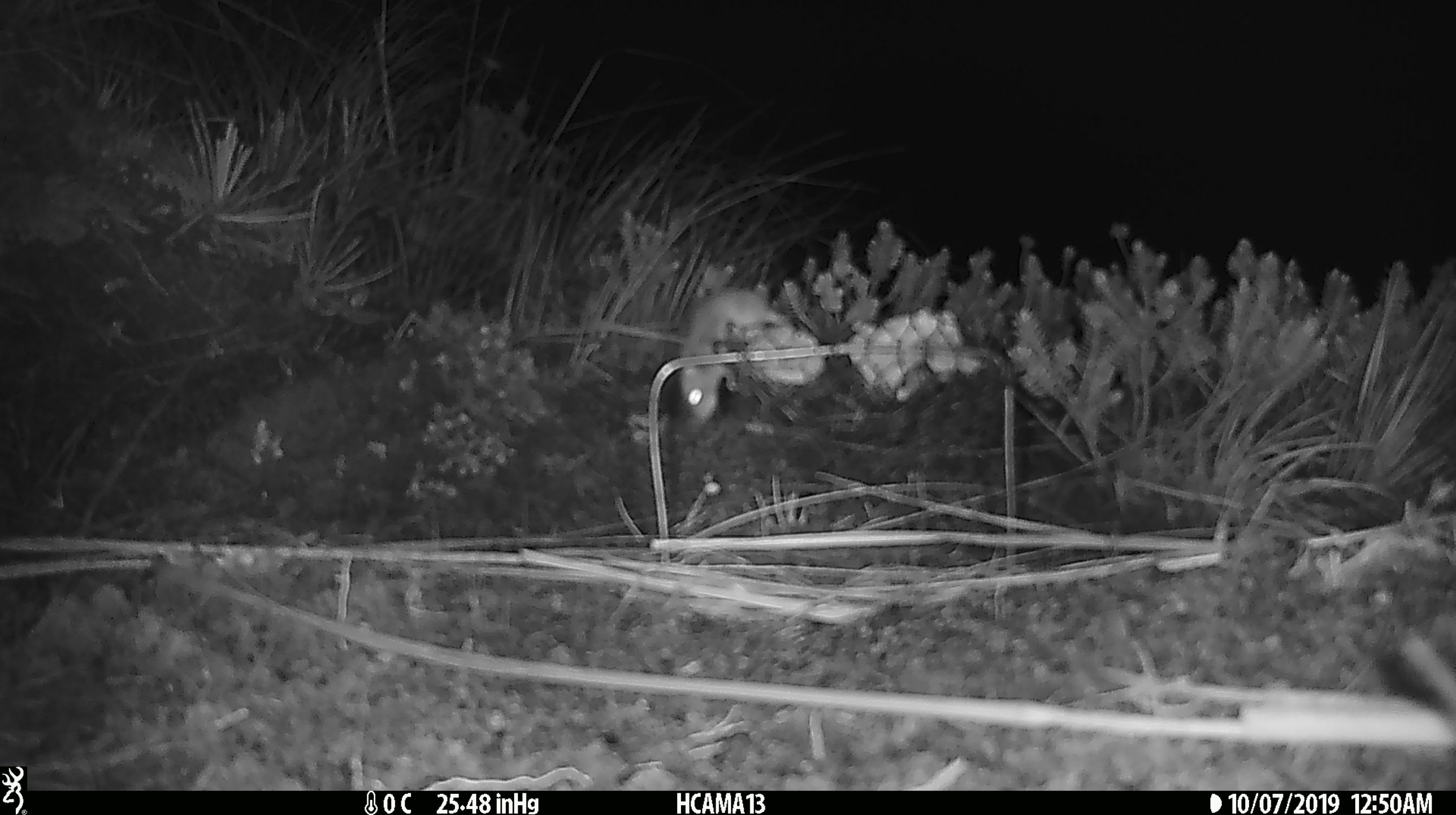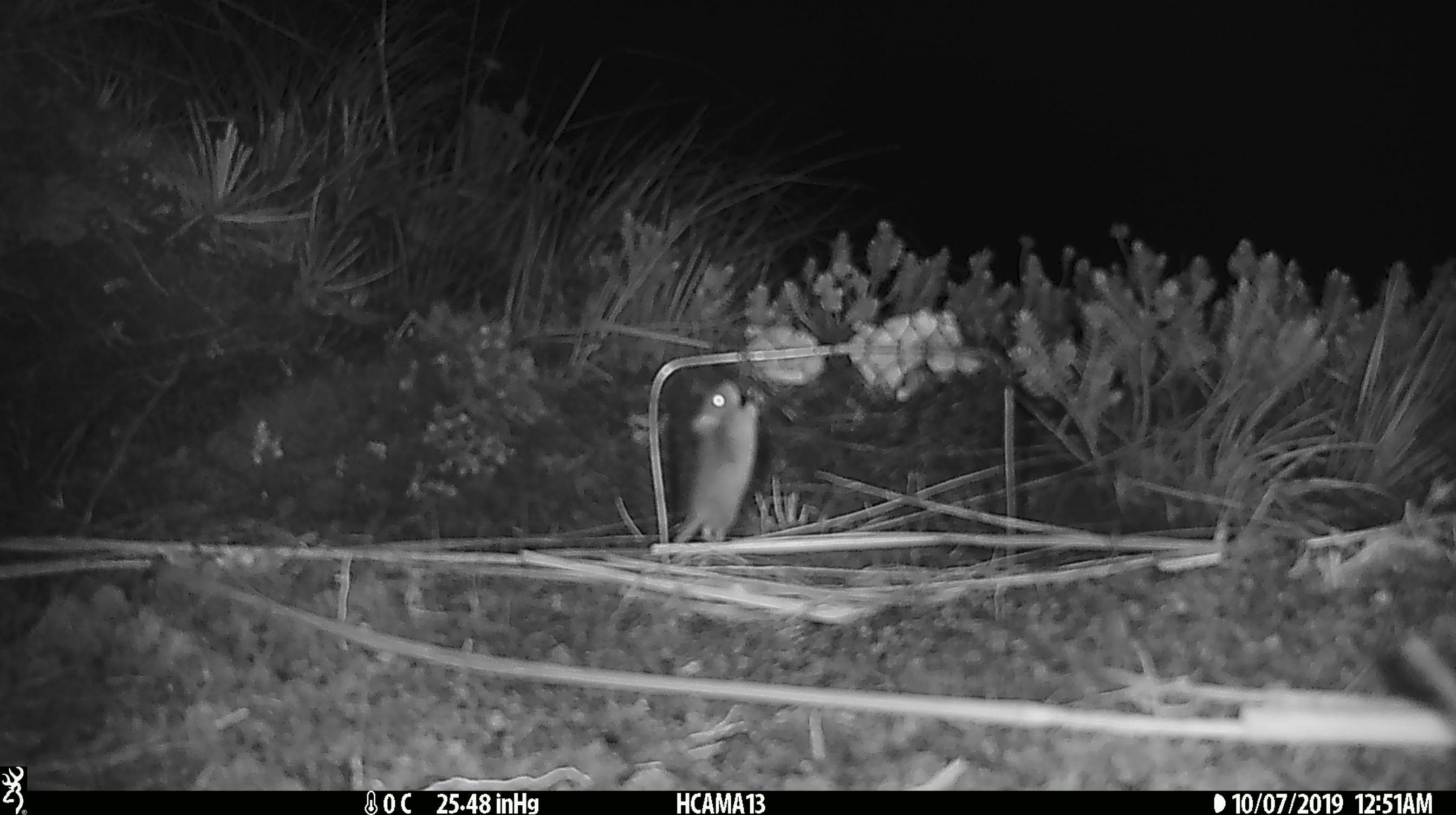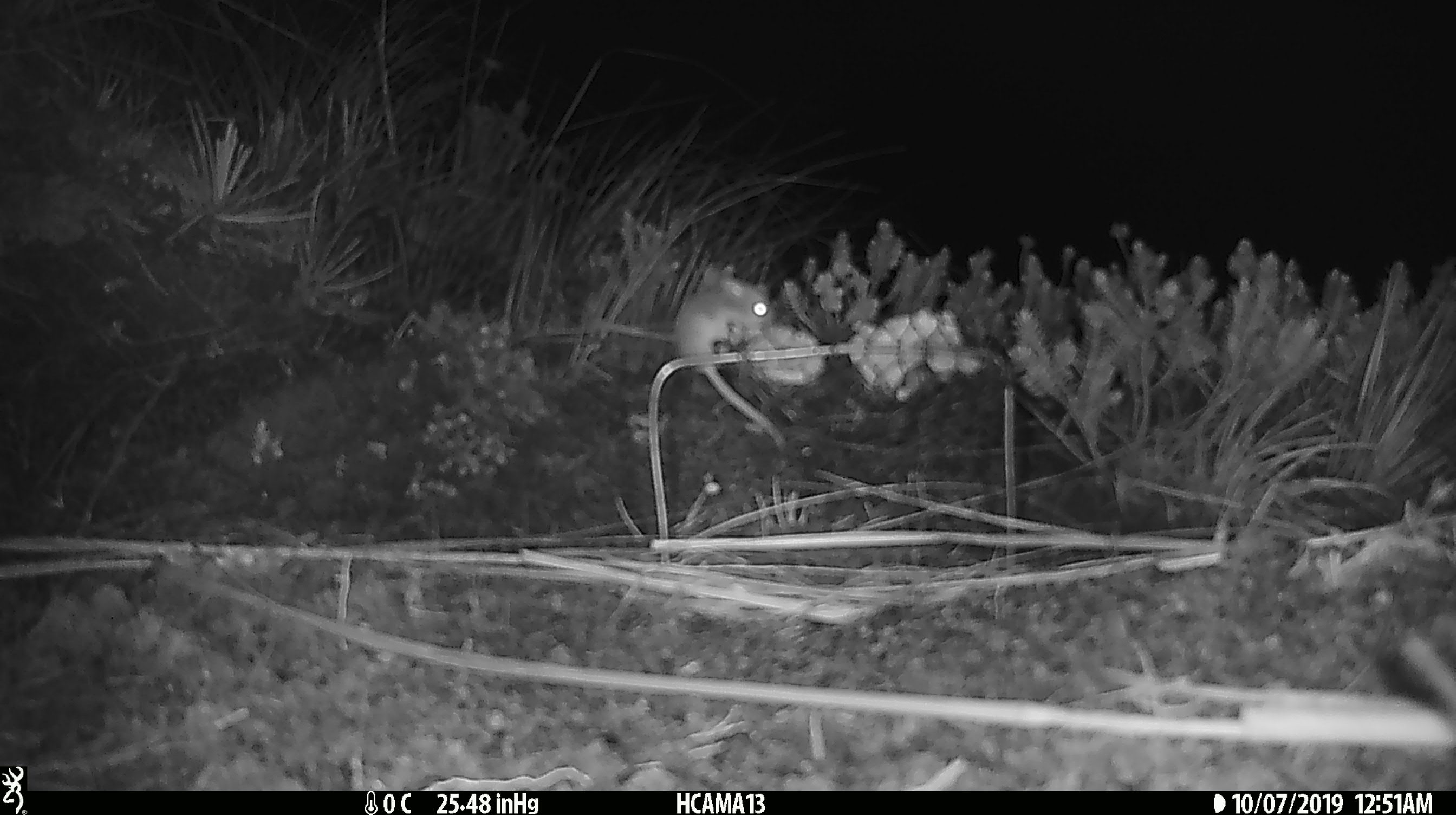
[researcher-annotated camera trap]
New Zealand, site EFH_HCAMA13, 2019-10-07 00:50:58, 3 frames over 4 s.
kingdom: Animalia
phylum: Chordata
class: Mammalia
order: Rodentia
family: Muridae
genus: Mus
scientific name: Mus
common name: mouse